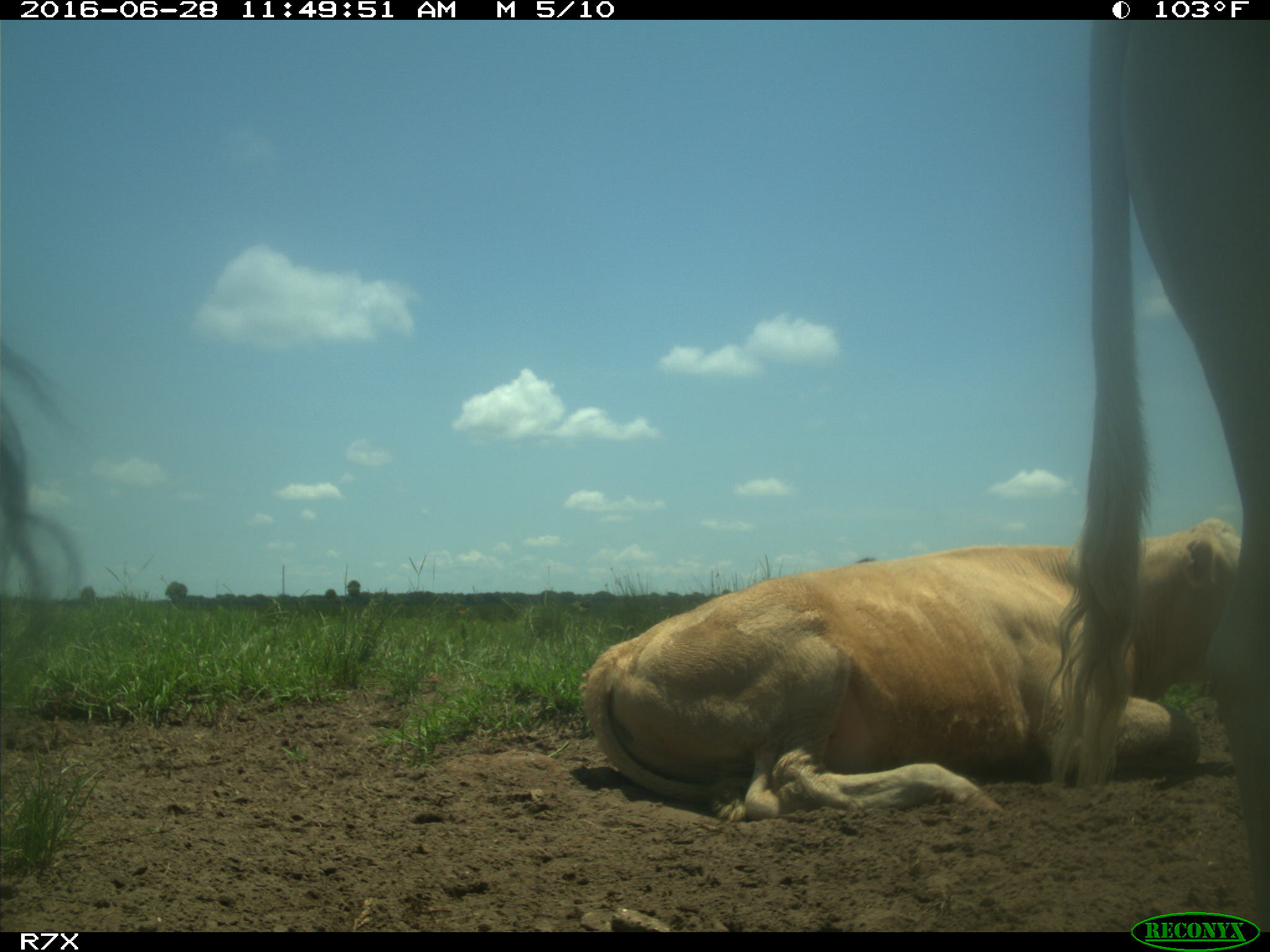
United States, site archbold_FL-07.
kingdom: Animalia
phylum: Chordata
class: Mammalia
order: Artiodactyla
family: Bovidae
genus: Bos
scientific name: Bos taurus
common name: domestic cow